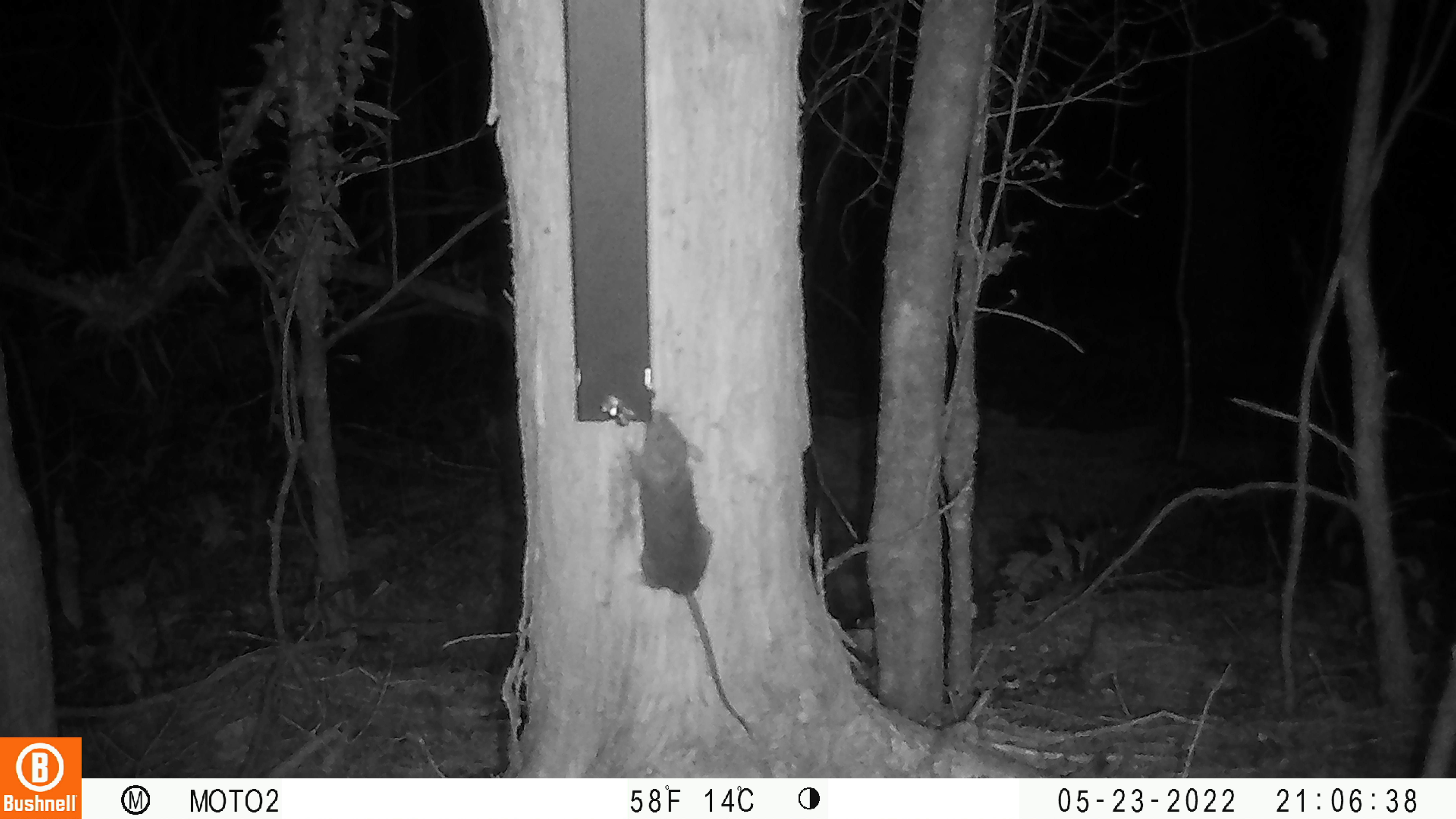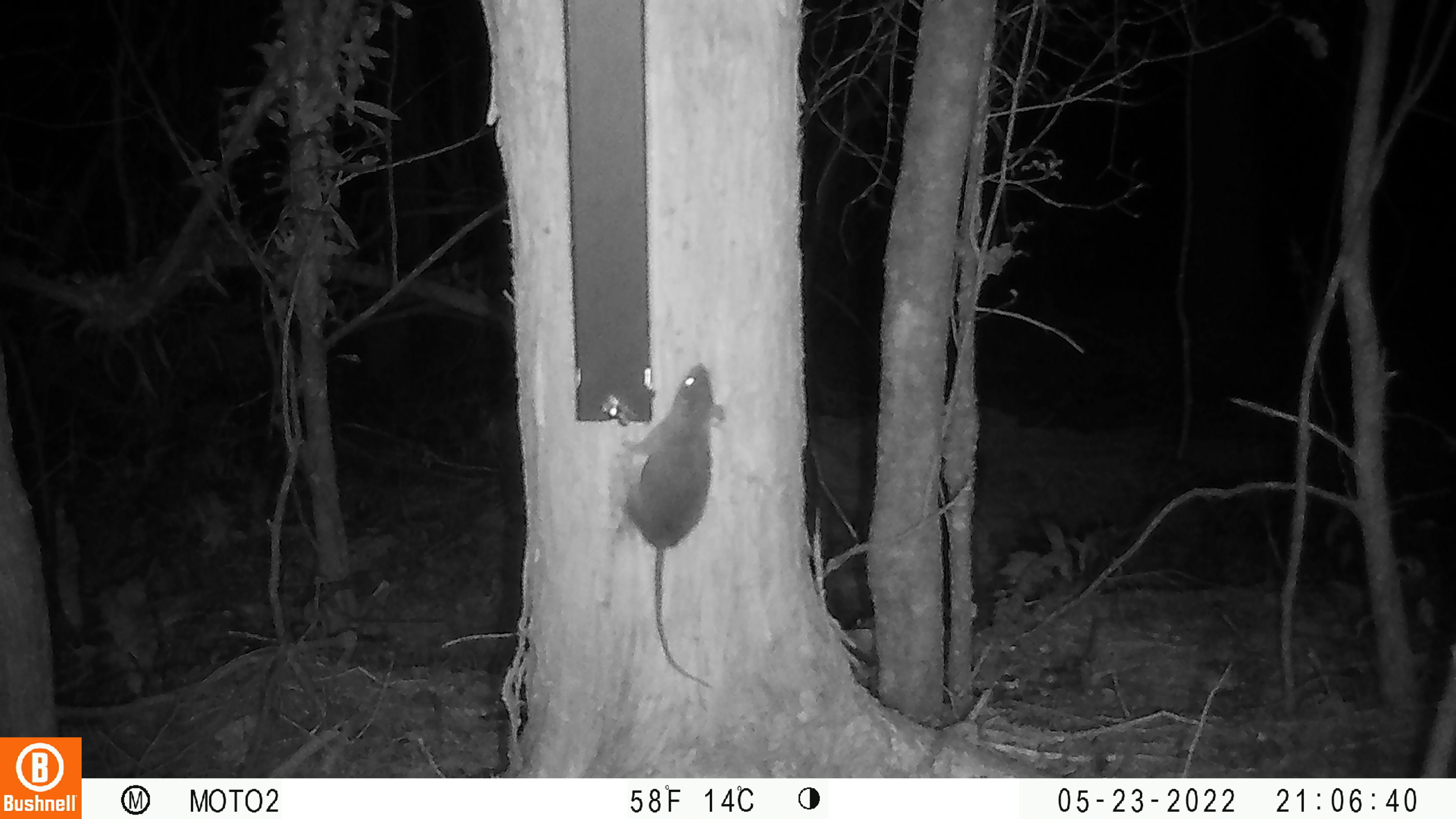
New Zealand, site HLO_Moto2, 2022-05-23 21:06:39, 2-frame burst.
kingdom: Animalia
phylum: Chordata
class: Mammalia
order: Rodentia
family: Muridae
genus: Rattus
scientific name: Rattus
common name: rat